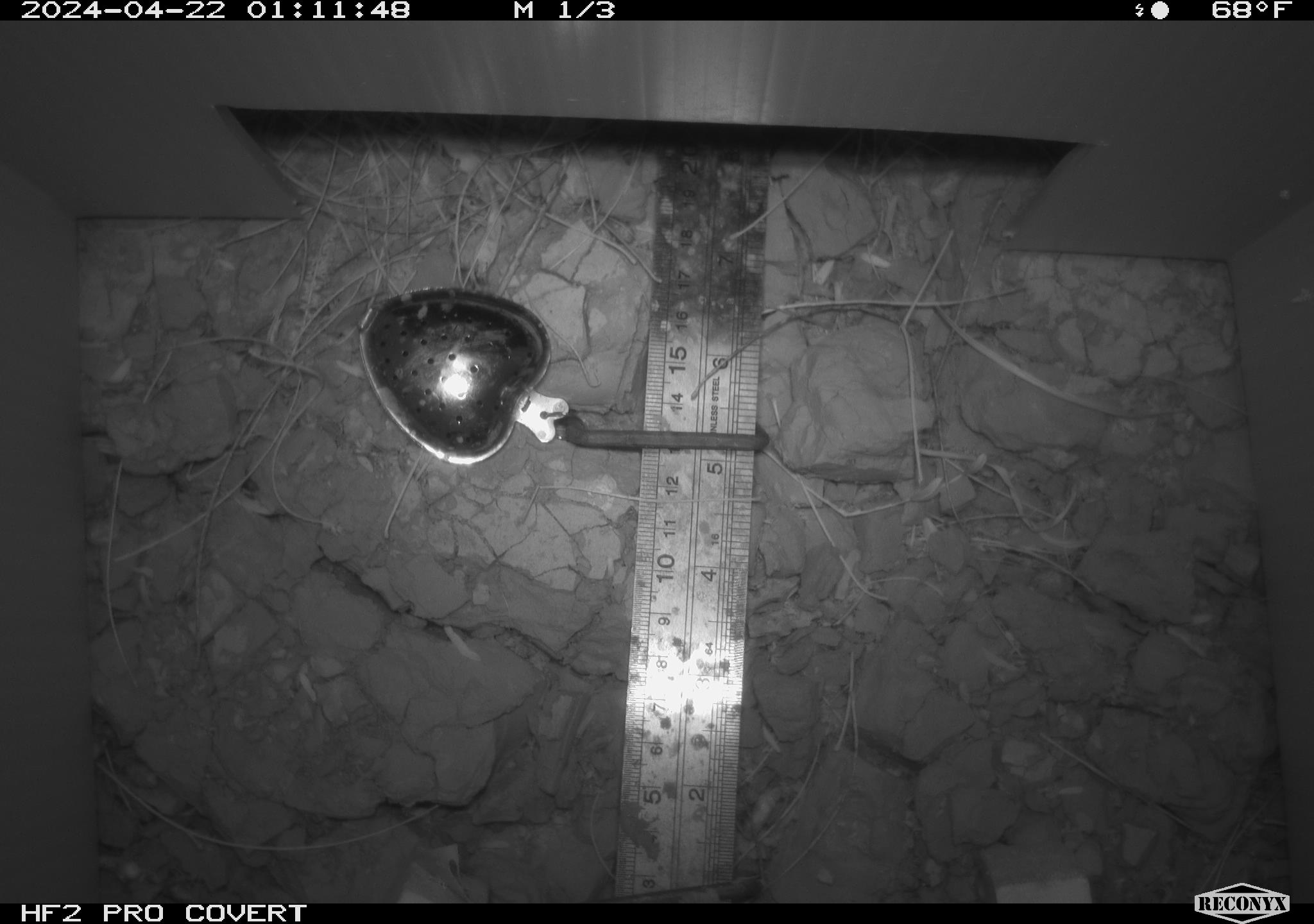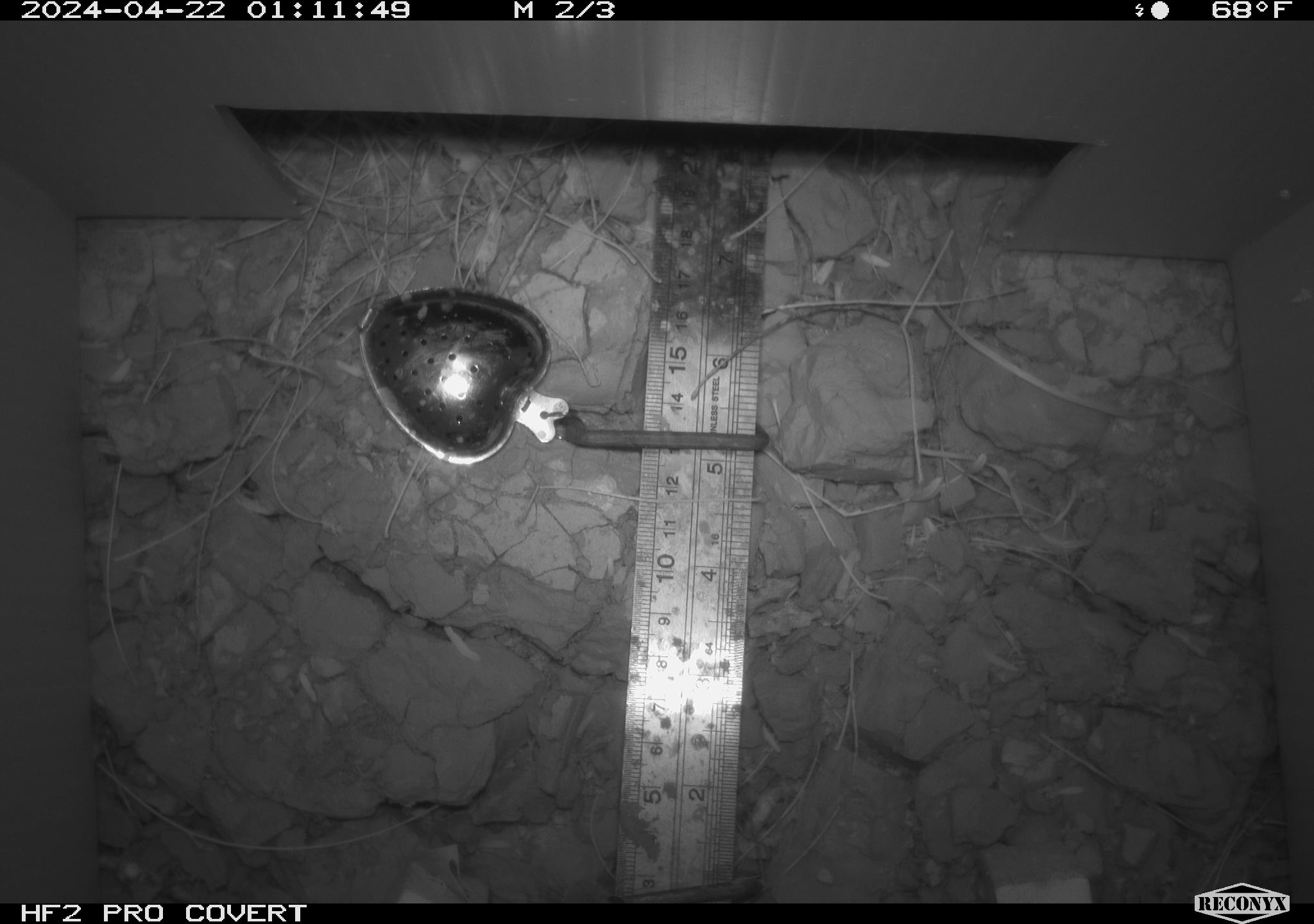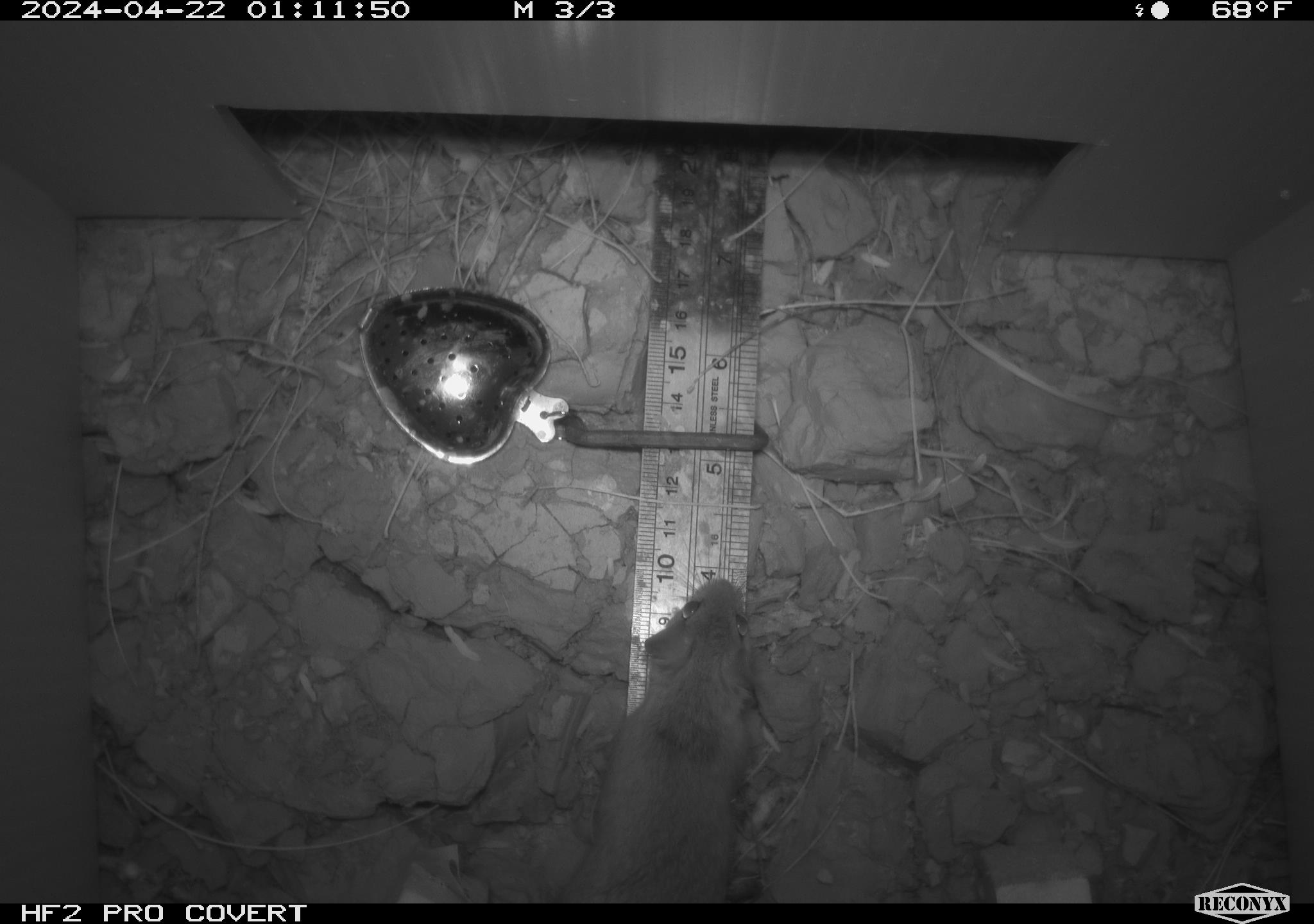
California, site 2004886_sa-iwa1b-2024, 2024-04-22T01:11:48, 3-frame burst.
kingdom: Animalia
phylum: Chordata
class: Mammalia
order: Rodentia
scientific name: Rodentia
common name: mouse species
Mouse species (Rodentia).